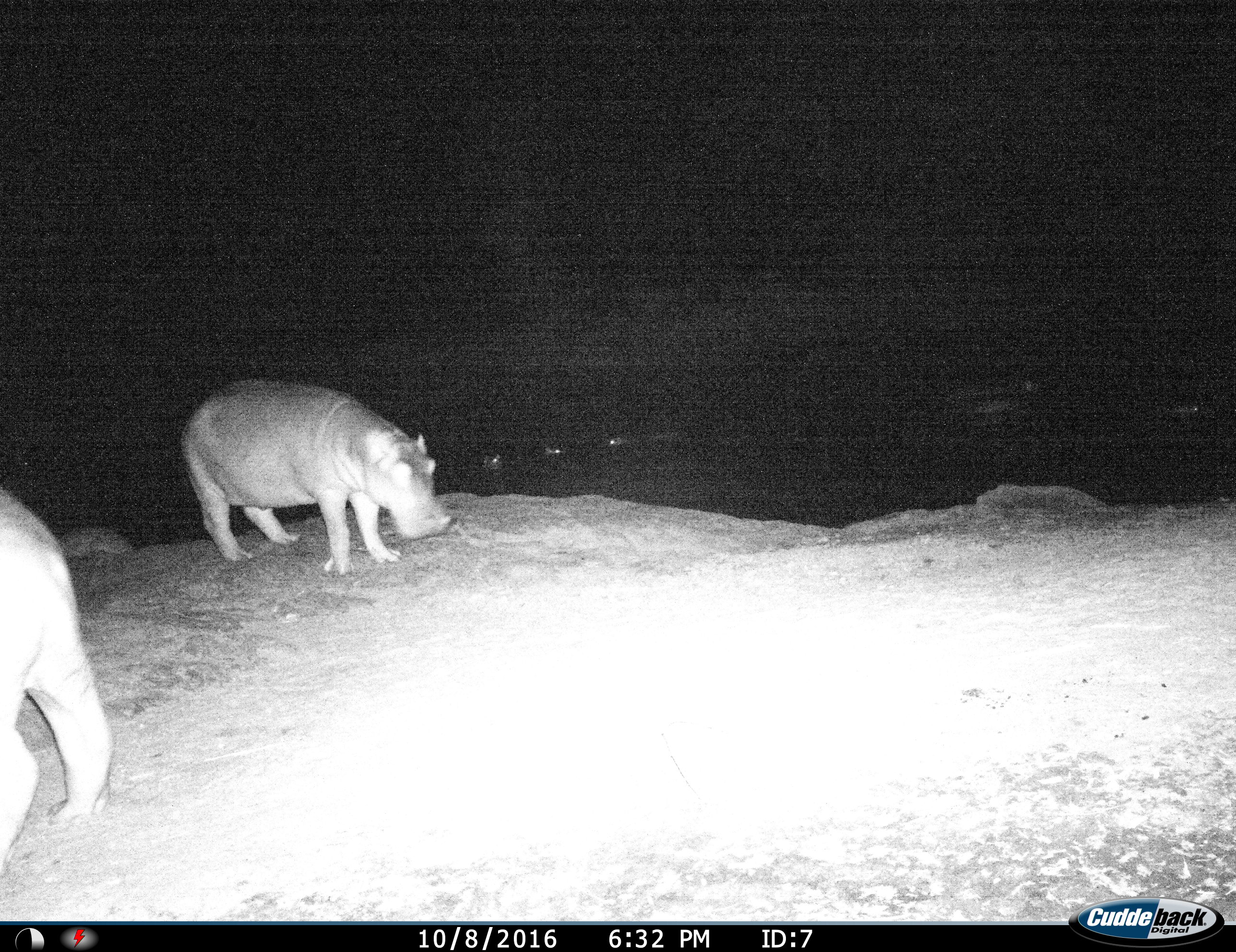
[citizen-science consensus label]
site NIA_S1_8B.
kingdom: Animalia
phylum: Chordata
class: Mammalia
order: Artiodactyla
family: Hippopotamidae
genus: Hippopotamus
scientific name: Hippopotamus amphibius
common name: hippopotamus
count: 6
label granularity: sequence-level